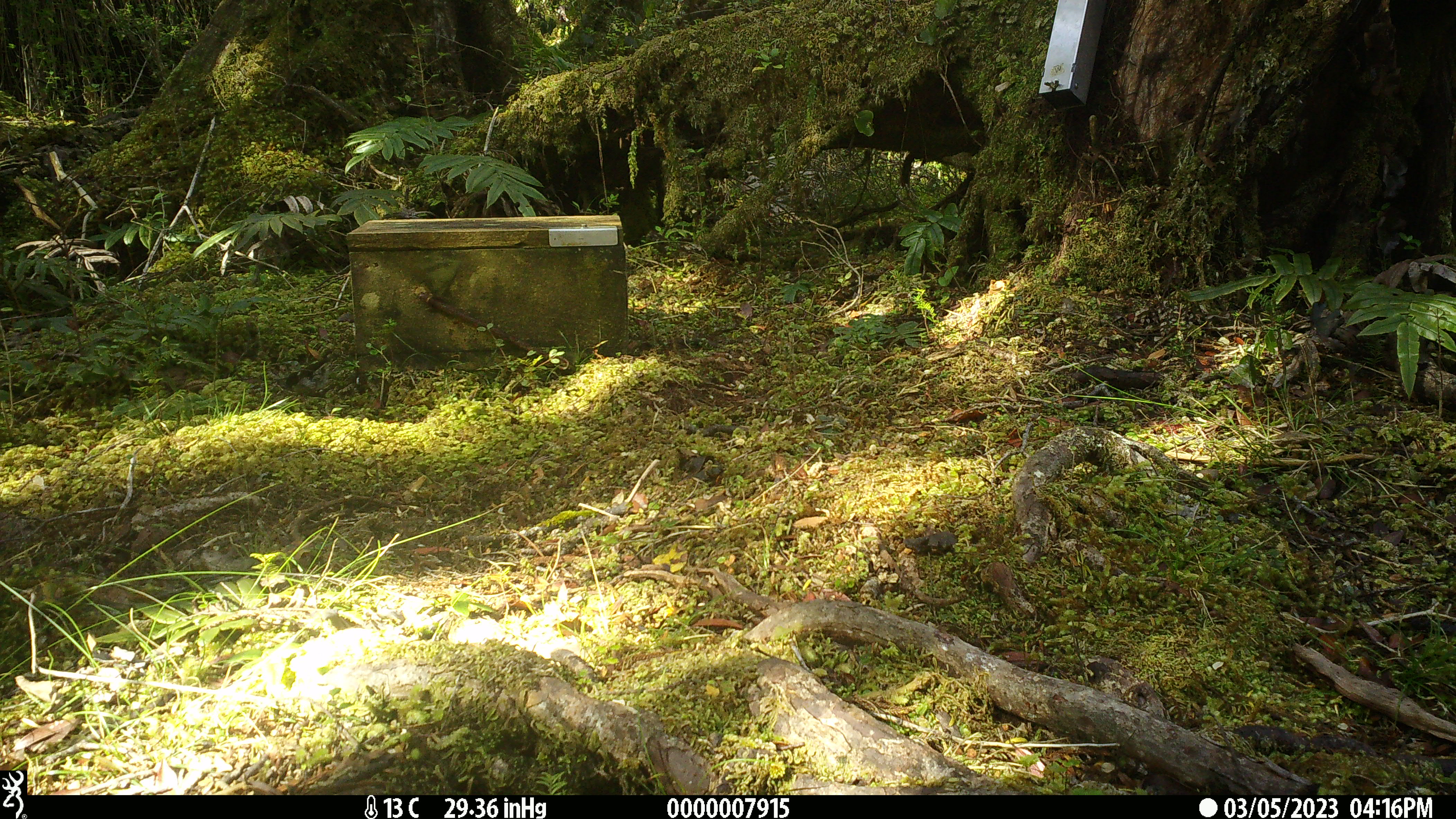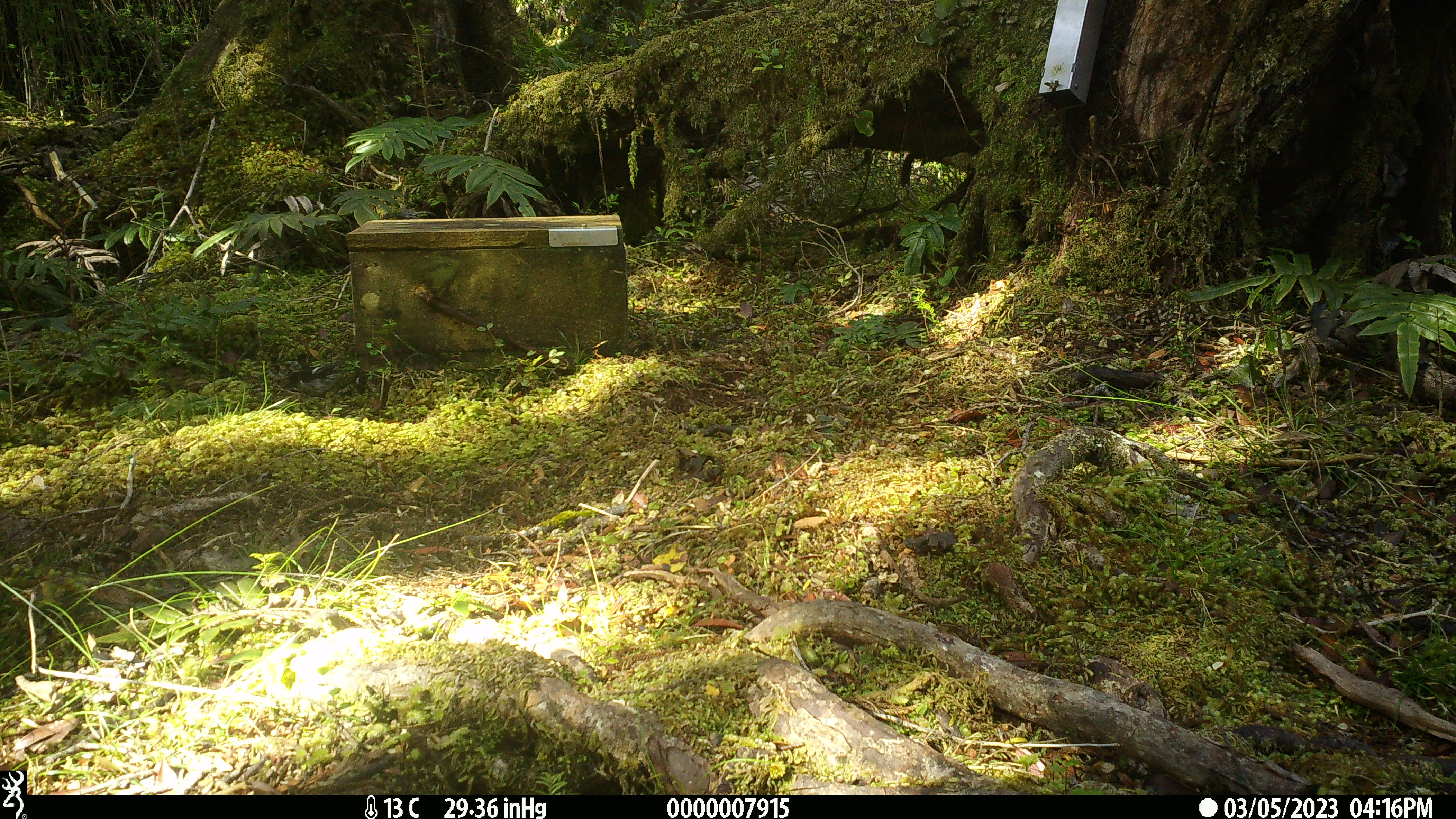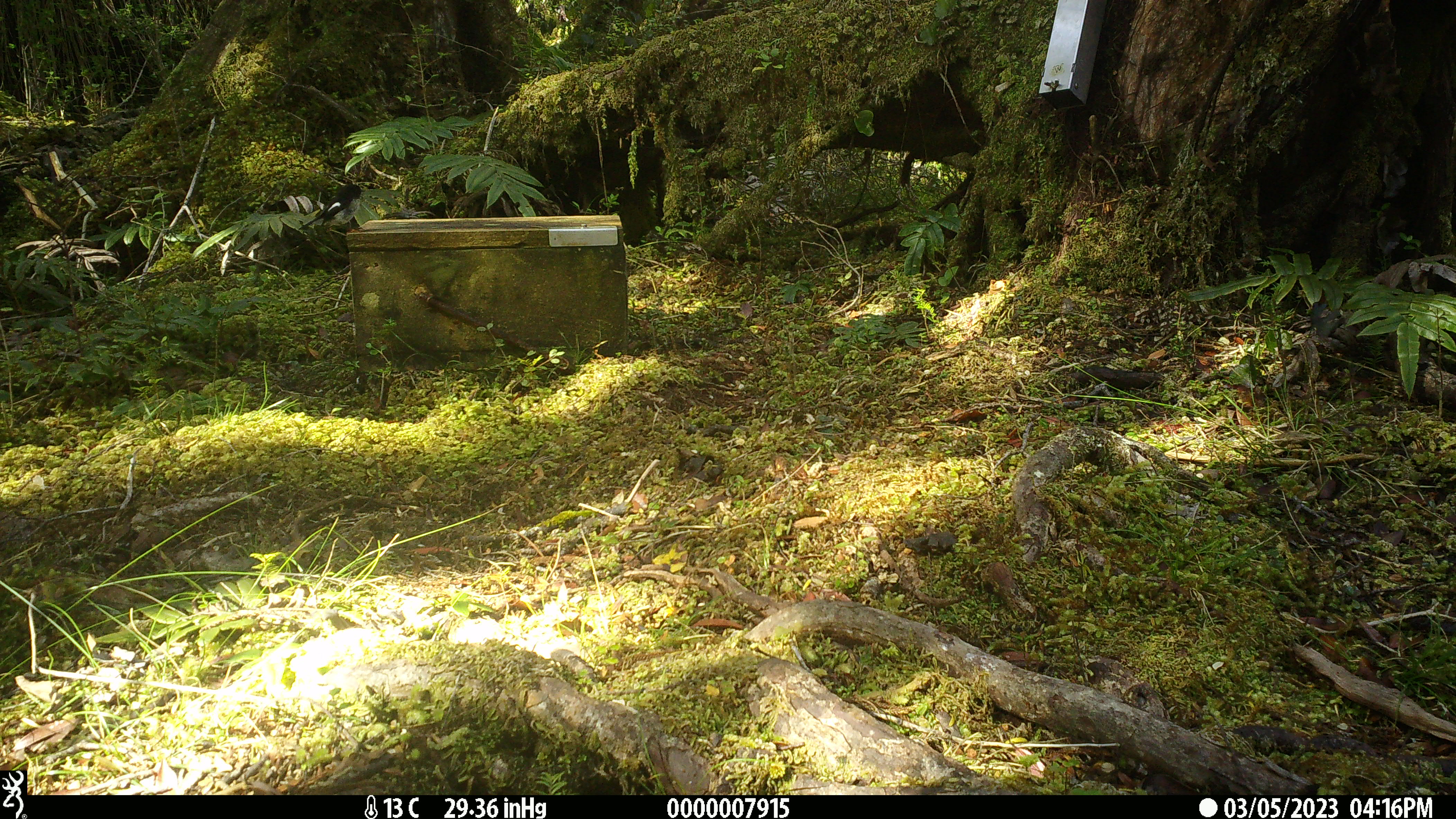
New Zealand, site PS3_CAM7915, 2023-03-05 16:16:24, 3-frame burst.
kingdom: Animalia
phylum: Chordata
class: Aves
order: Passeriformes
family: Petroicidae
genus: Petroica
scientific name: Petroica macrocephala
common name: tomtit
Tomtit (Petroica macrocephala).